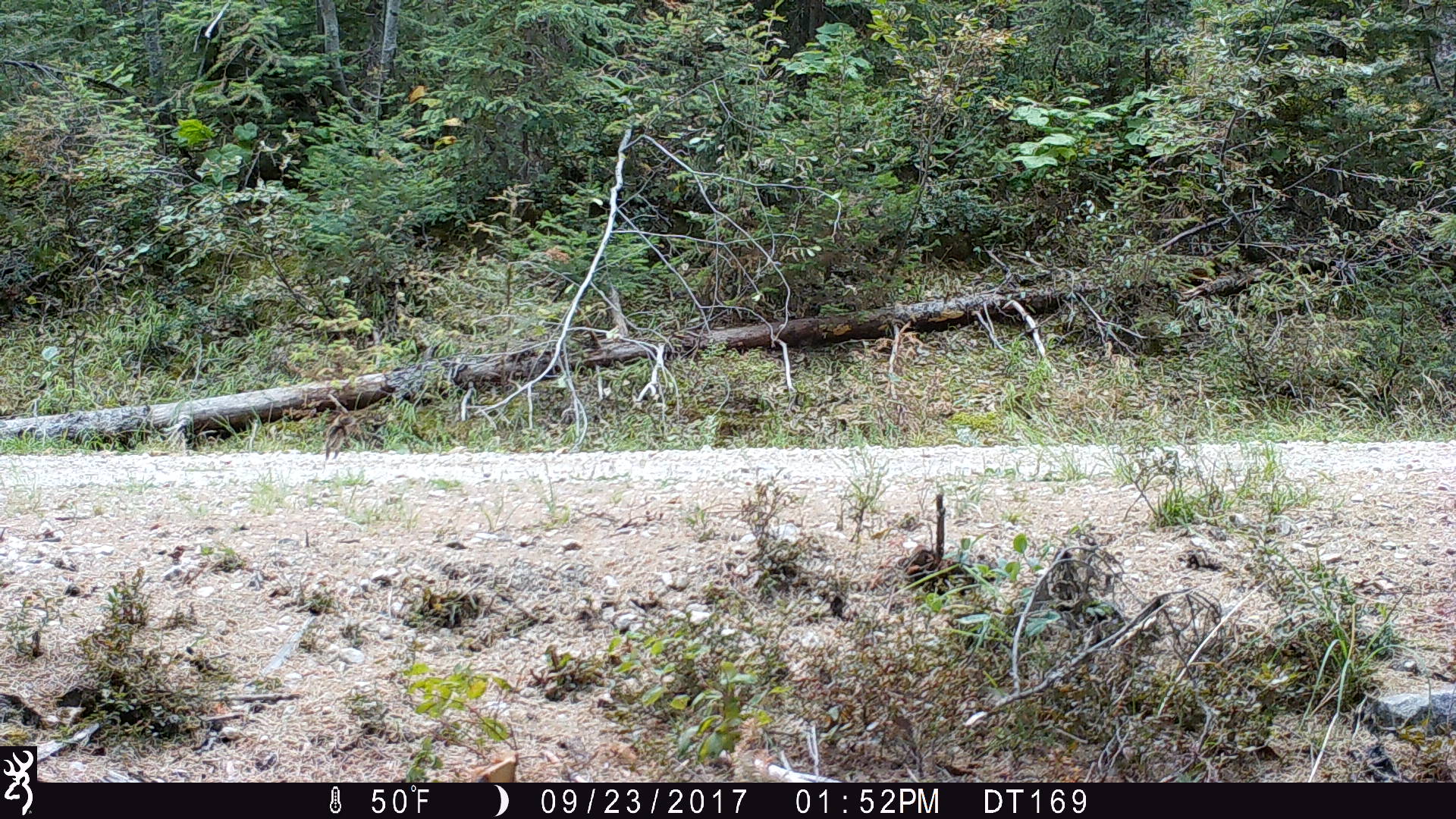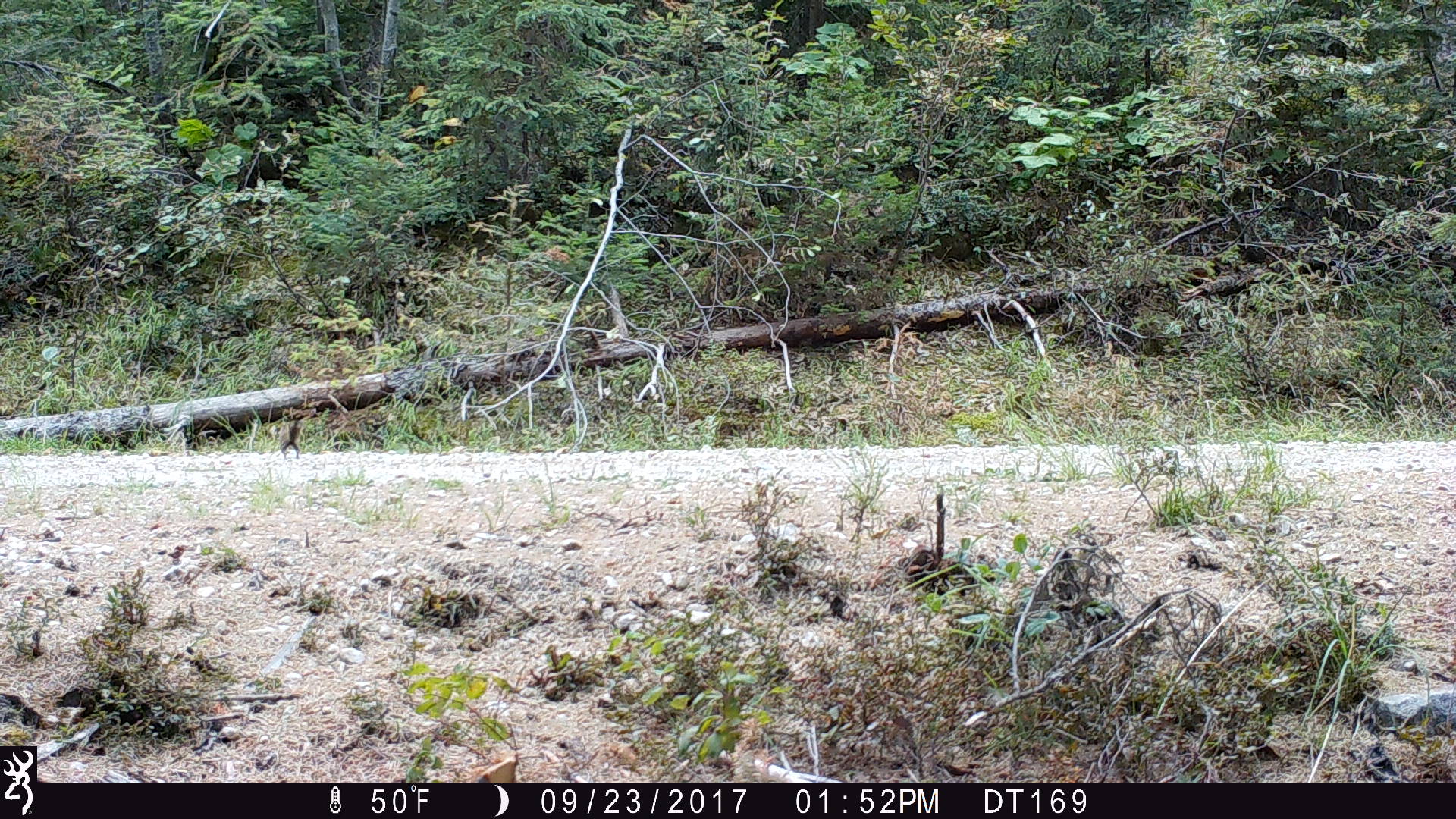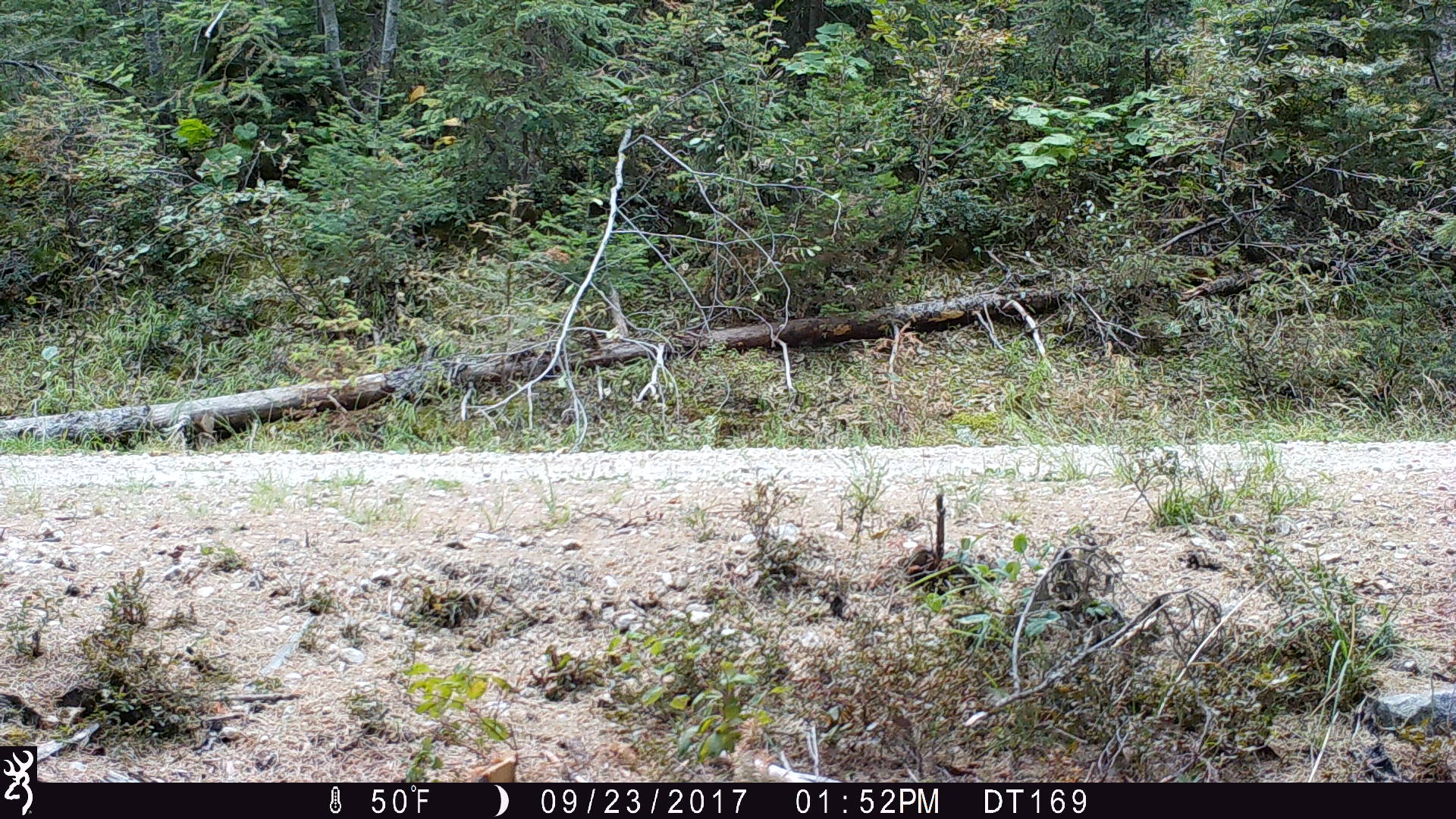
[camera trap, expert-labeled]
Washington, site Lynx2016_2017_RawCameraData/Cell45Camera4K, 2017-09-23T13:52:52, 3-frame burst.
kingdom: Animalia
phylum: Chordata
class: Mammalia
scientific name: Mammalia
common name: small mammal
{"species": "small mammal (Mammalia)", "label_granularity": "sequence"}